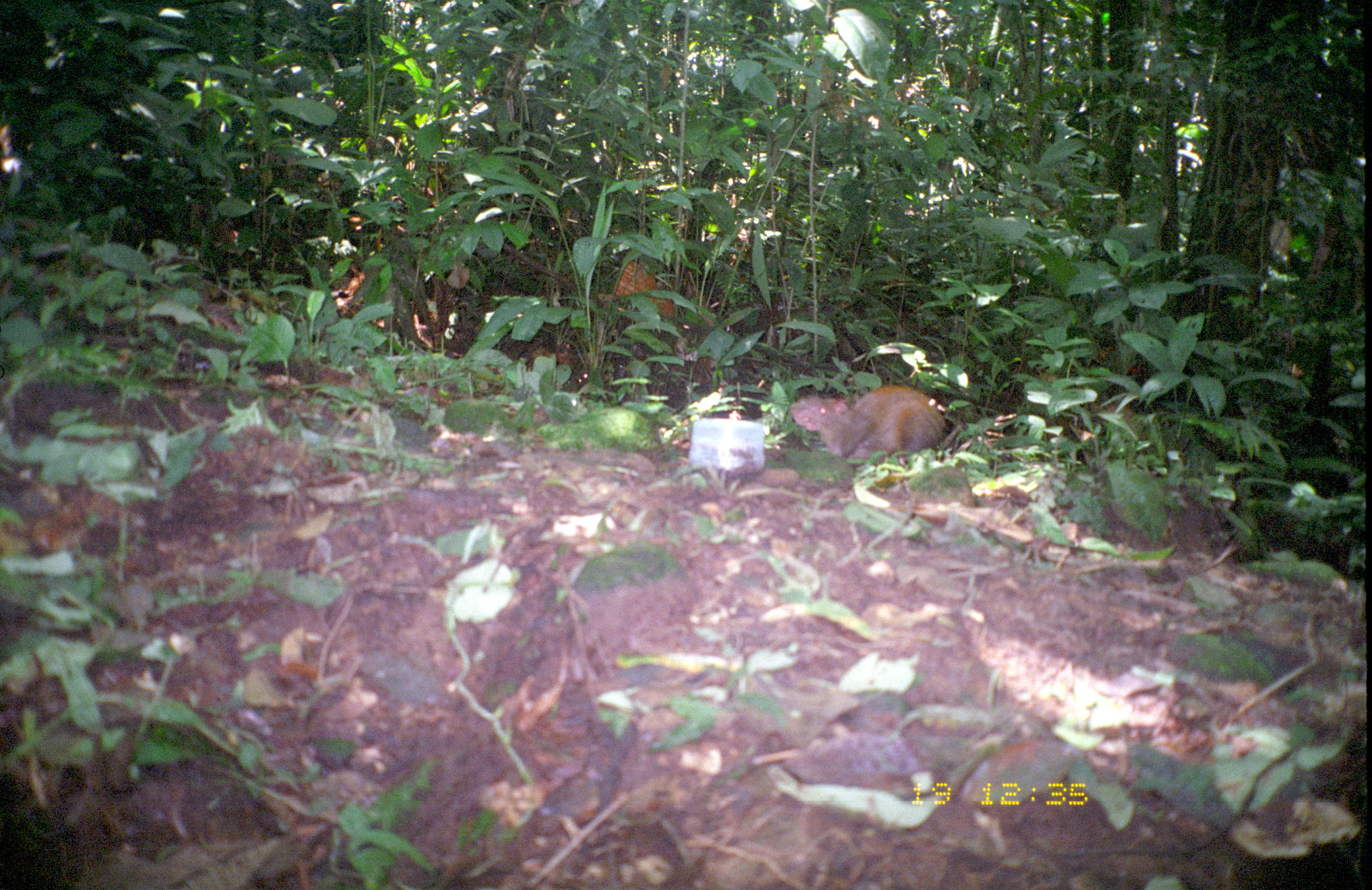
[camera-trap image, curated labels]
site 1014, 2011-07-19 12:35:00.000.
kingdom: Animalia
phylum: Chordata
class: Mammalia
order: Rodentia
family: Dasyproctidae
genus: Dasyprocta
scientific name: Dasyprocta punctata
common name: central american agouti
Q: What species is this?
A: Dasyprocta punctata (central american agouti).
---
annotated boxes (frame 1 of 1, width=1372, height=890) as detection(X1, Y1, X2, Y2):
dasyprocta punctata: detection(789, 383, 945, 465)